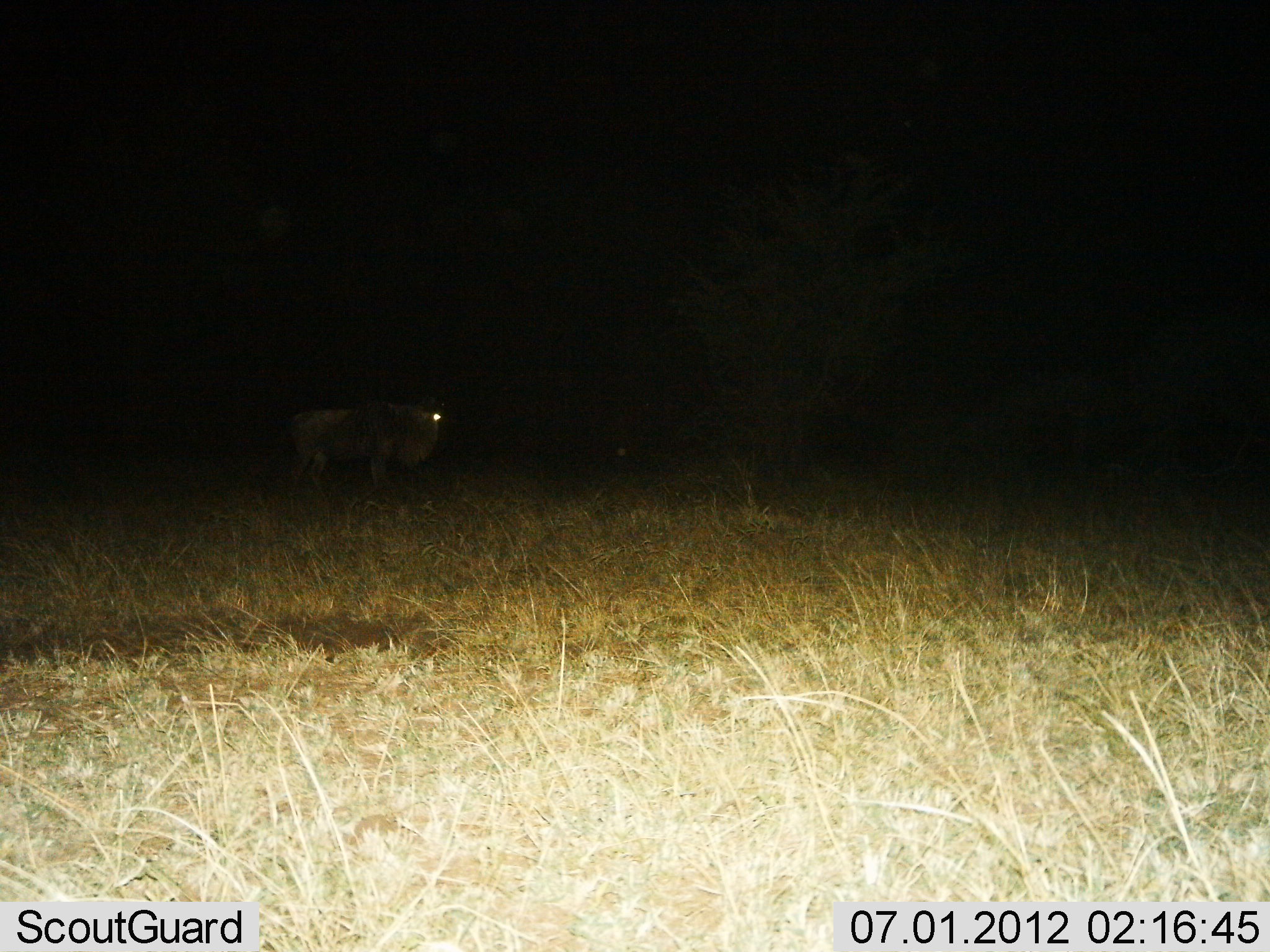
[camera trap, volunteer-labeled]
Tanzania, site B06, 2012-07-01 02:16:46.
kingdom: Animalia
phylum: Chordata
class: Mammalia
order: Artiodactyla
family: Bovidae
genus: Connochaetes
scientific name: Connochaetes taurinus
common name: blue wildebeest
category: wildebeest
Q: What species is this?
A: Wildebeest (blue wildebeest) (Connochaetes taurinus).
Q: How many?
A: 1.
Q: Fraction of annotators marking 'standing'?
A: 100%.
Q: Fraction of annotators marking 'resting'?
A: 0%.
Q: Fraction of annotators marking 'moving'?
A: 0%.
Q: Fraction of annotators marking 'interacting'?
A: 0%.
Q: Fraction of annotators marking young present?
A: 0%.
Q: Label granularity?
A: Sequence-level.